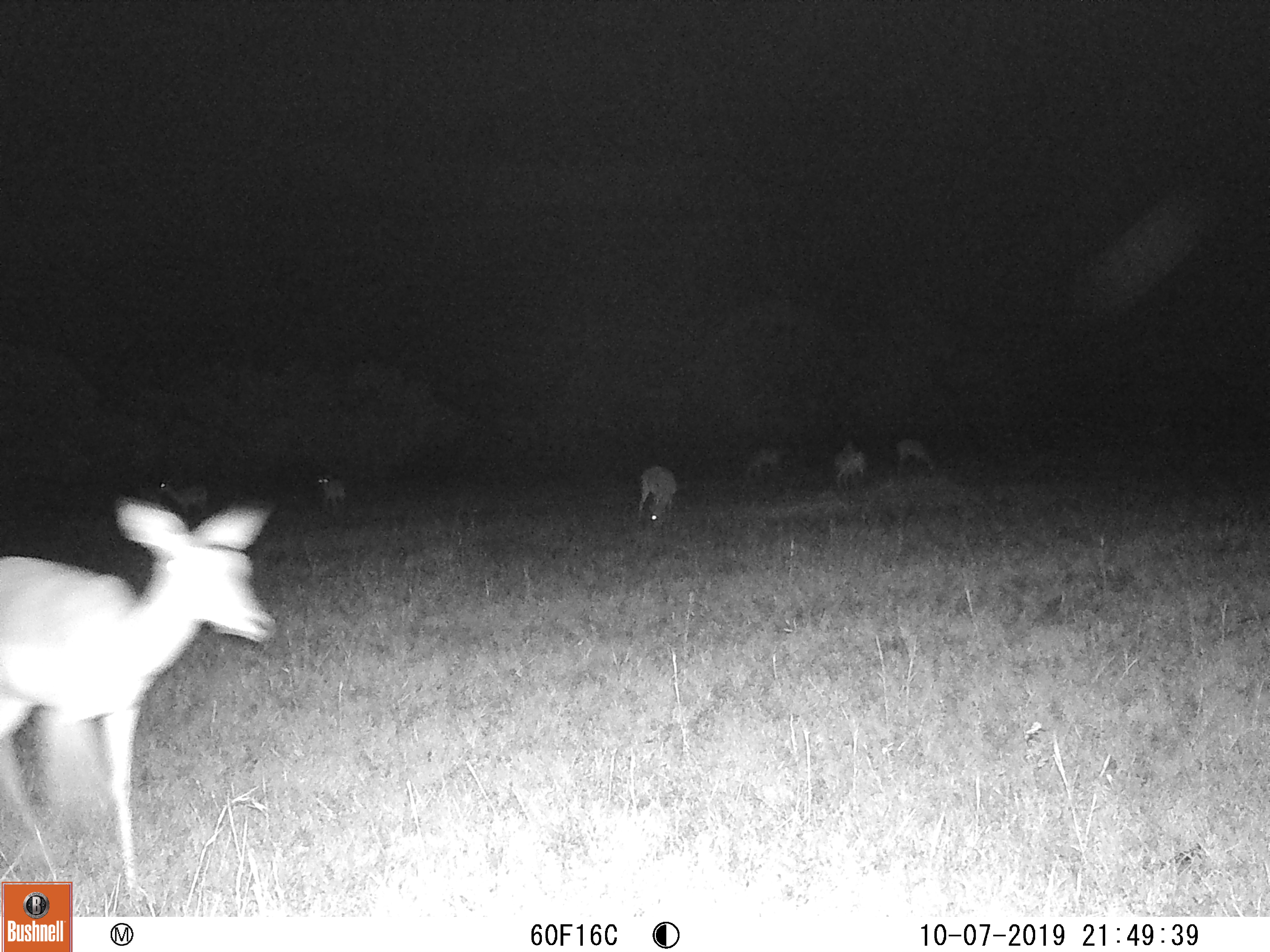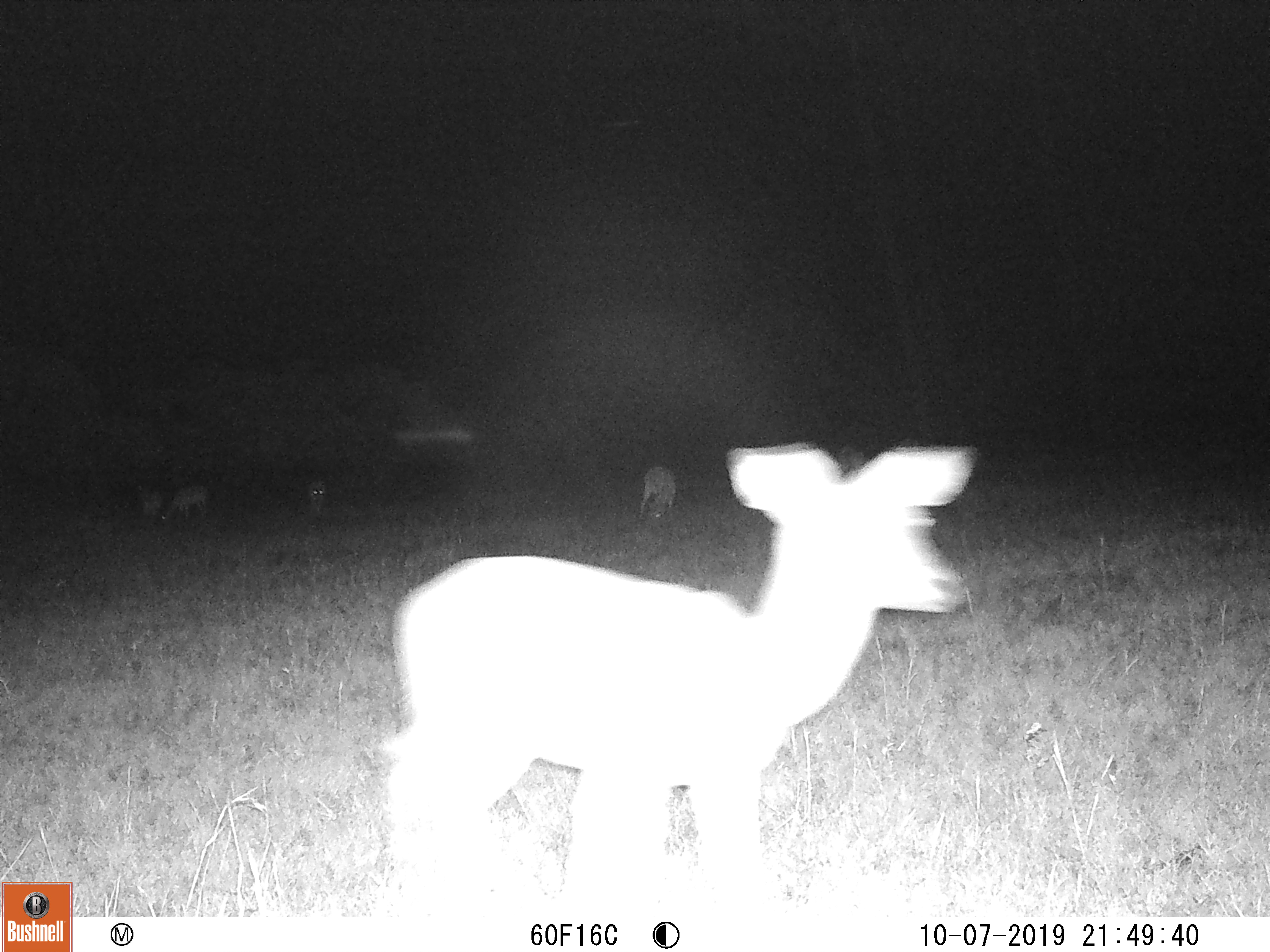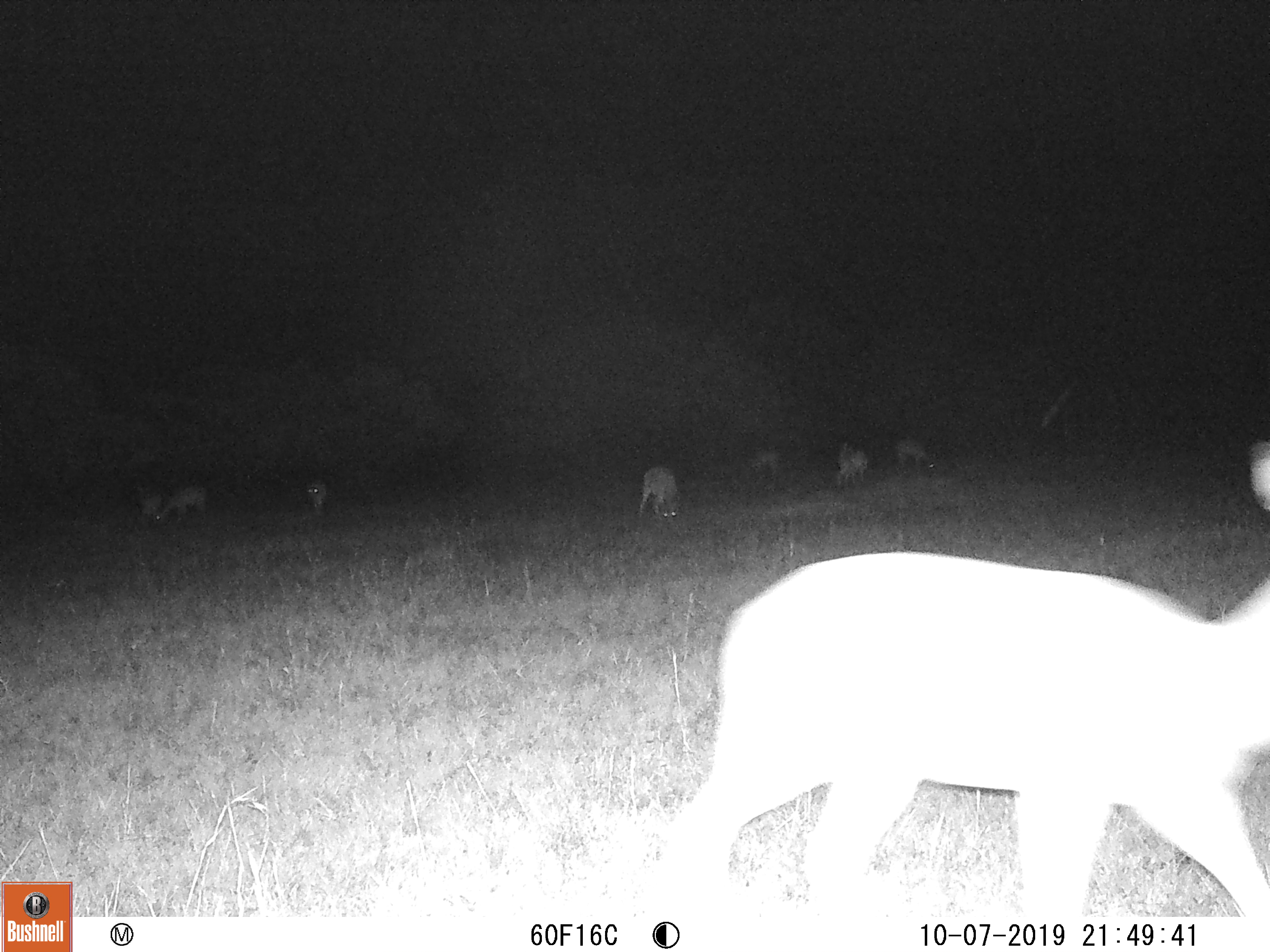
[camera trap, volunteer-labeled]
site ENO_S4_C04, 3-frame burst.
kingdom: Animalia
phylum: Chordata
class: Mammalia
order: Artiodactyla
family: Bovidae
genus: Aepyceros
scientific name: Aepyceros melampus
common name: impala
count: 8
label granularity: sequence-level